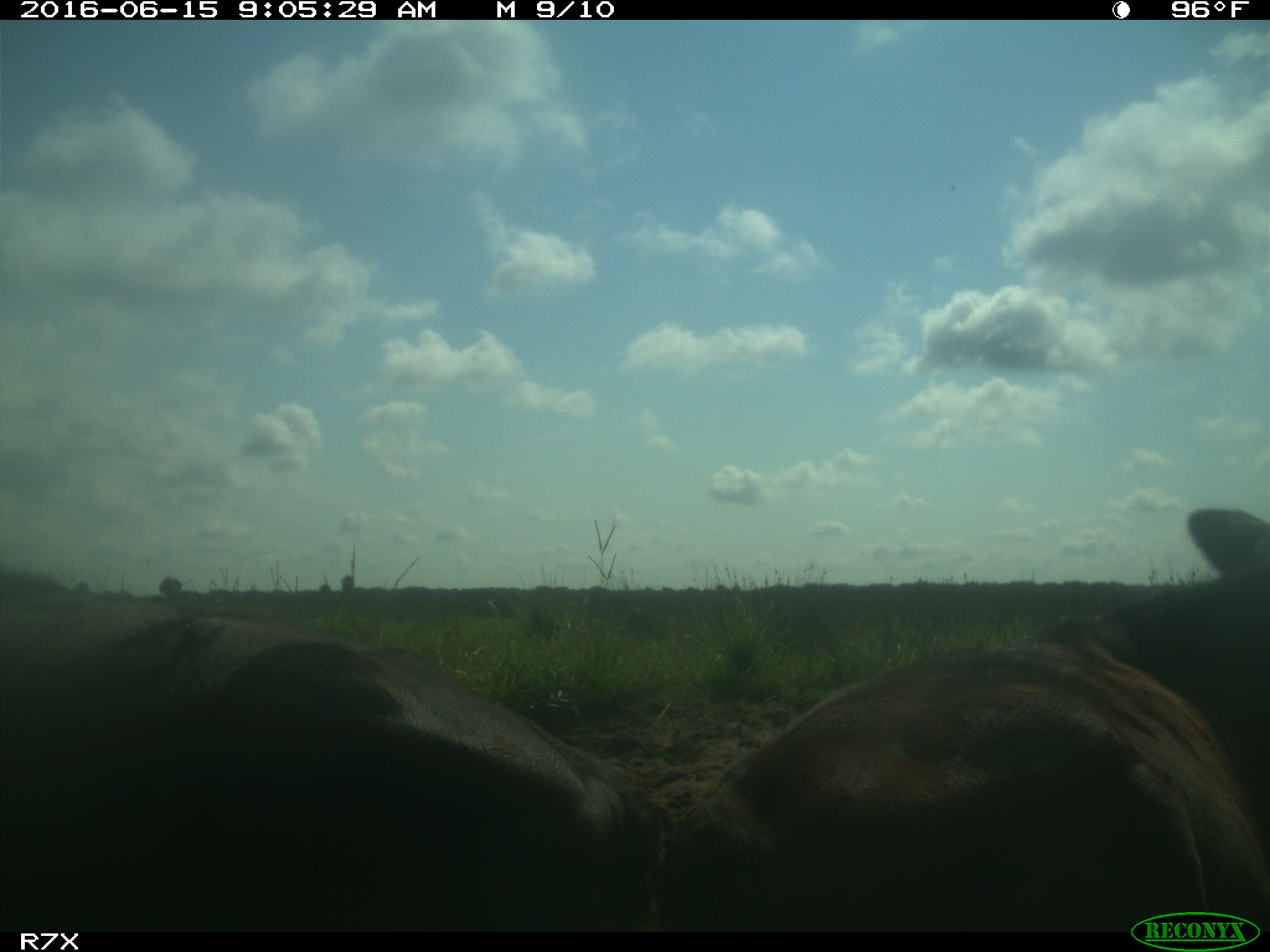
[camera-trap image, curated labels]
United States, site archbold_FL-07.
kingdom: Animalia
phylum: Chordata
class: Mammalia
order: Artiodactyla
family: Bovidae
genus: Bos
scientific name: Bos taurus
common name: domestic cow